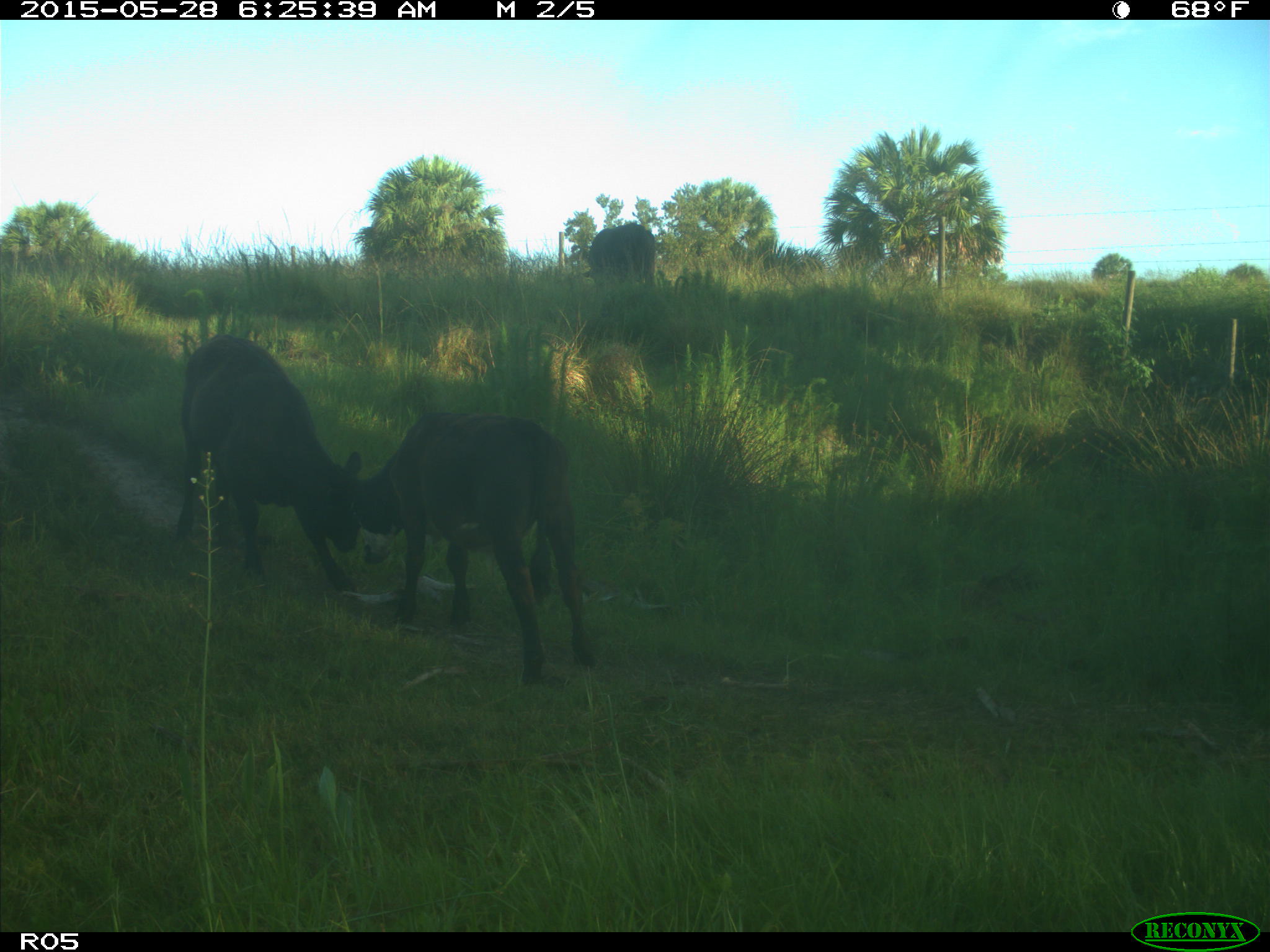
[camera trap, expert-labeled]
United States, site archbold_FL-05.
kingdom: Animalia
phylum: Chordata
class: Mammalia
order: Artiodactyla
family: Bovidae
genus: Bos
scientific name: Bos taurus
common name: domestic cow